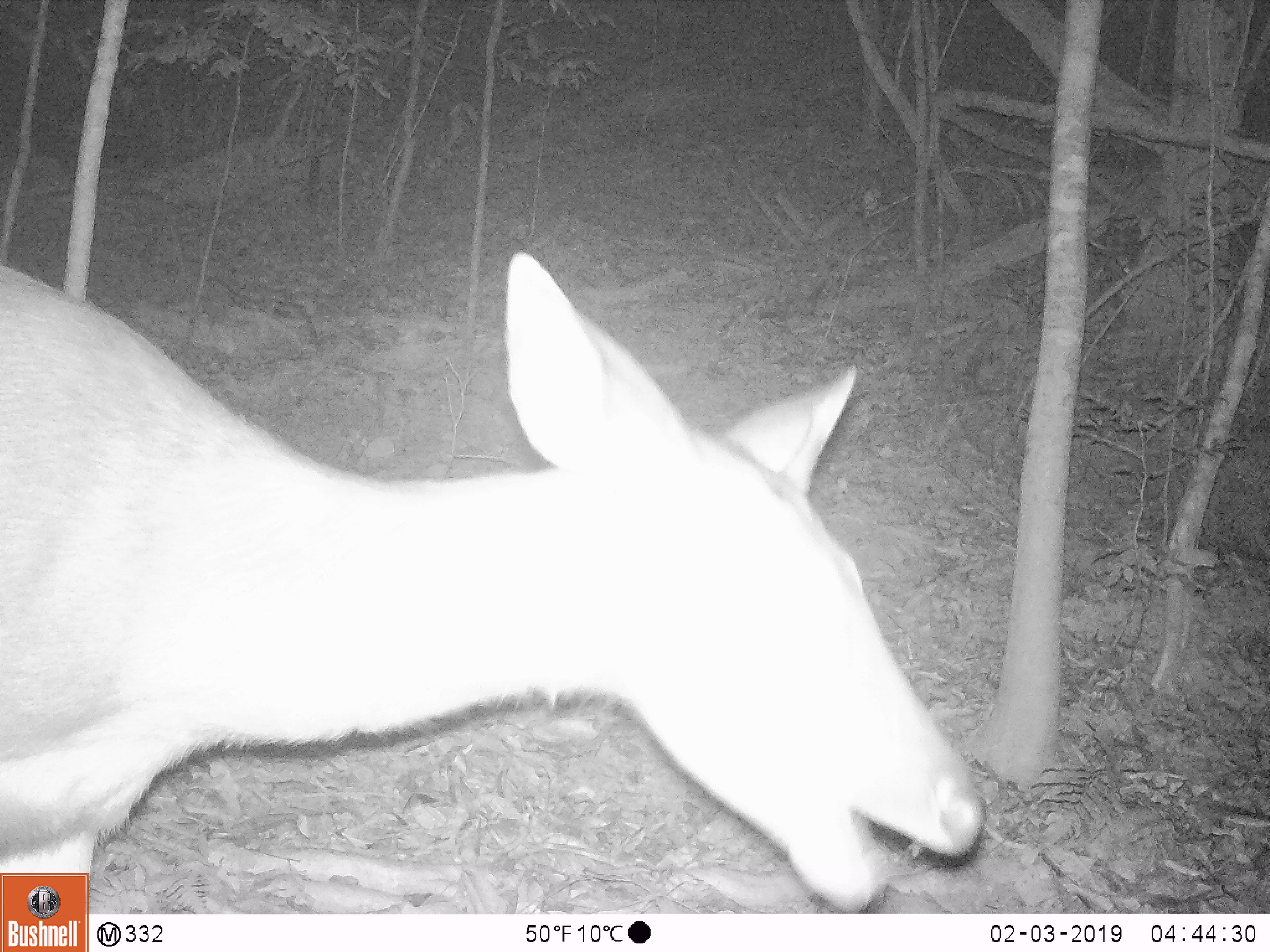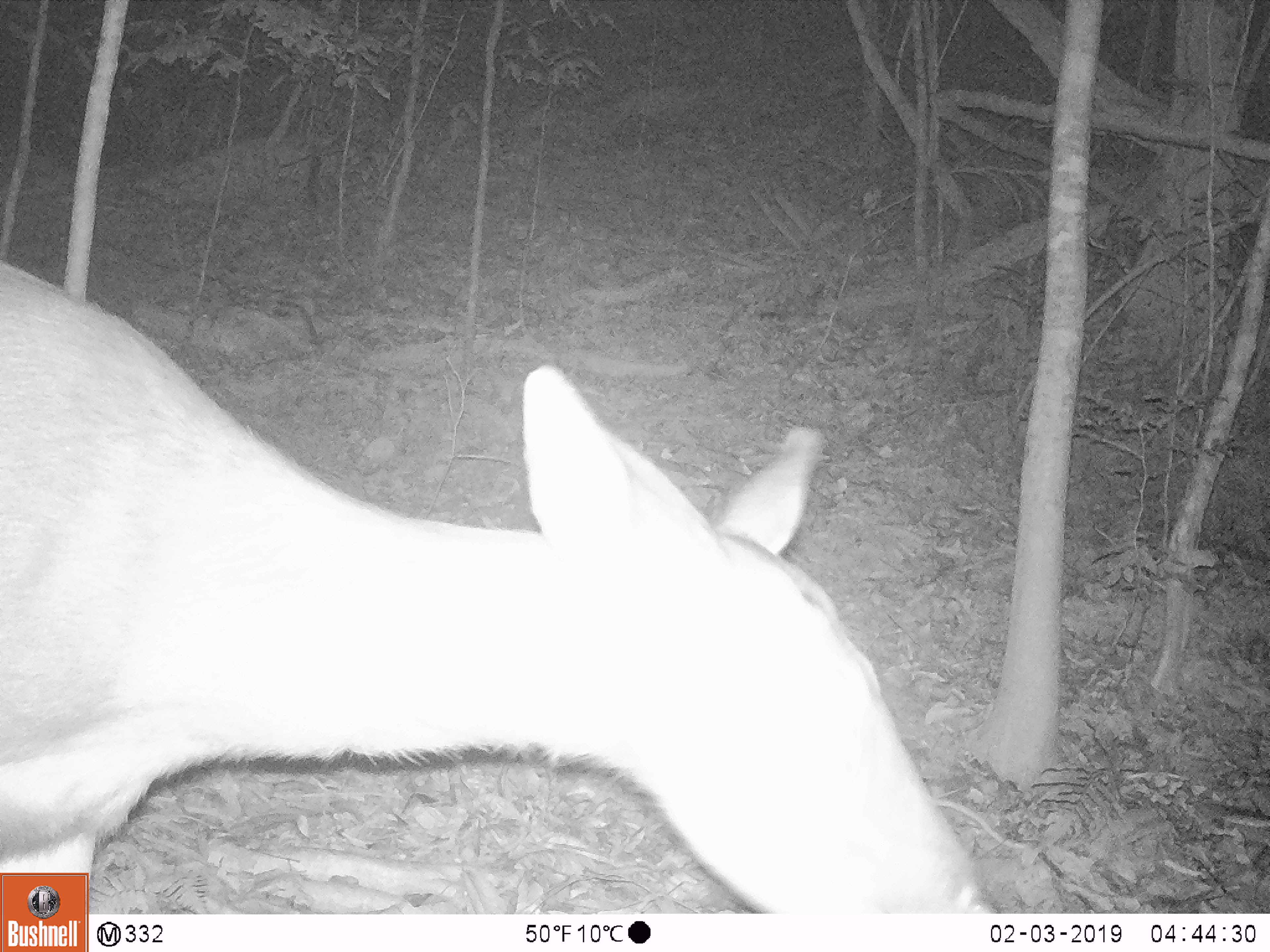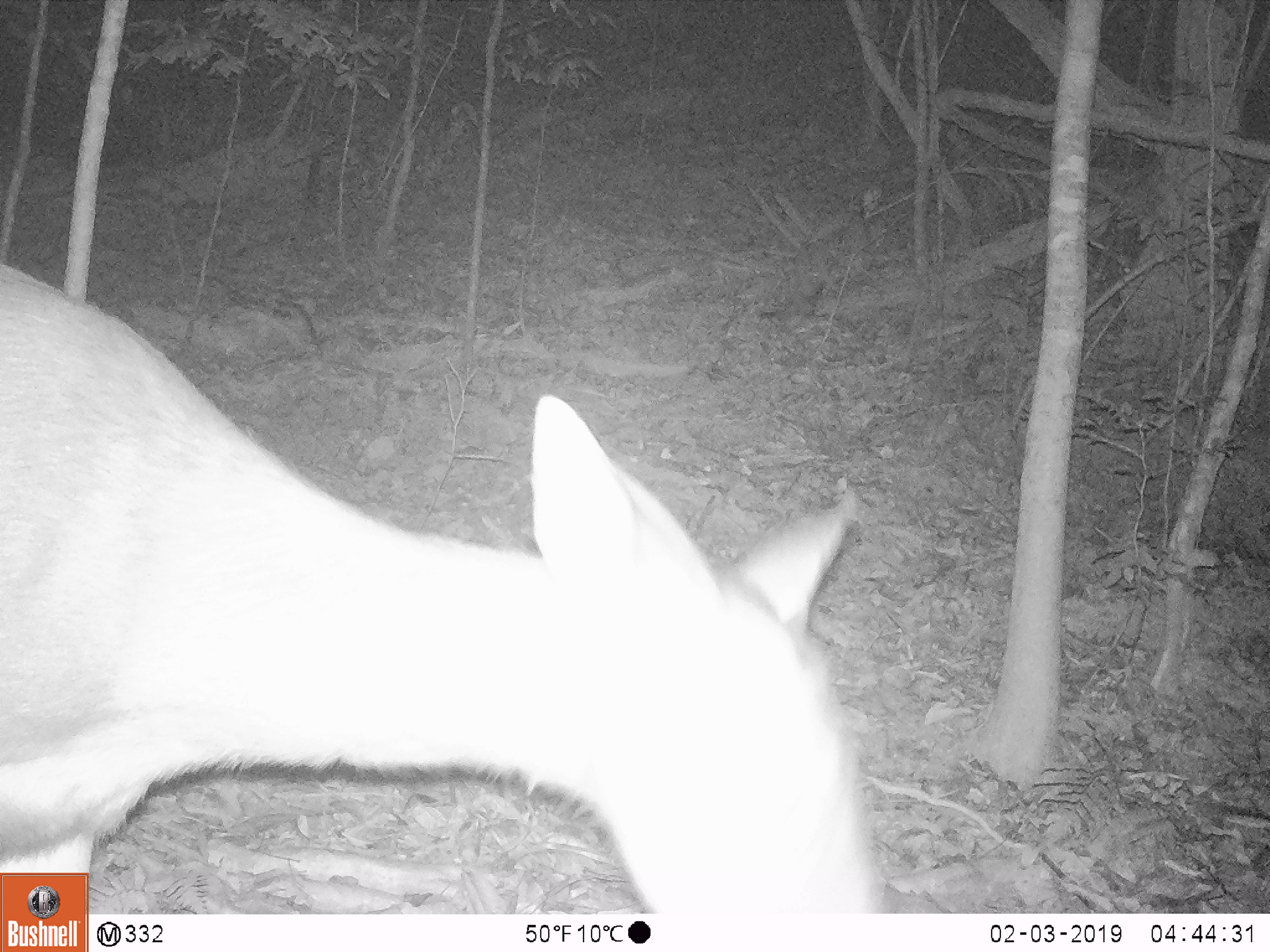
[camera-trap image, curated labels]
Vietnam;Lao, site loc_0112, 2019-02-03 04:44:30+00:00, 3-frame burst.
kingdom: Animalia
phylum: Chordata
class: Mammalia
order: Artiodactyla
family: Cervidae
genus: Rusa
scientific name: Rusa unicolor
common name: sambar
Sambar (Rusa unicolor). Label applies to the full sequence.